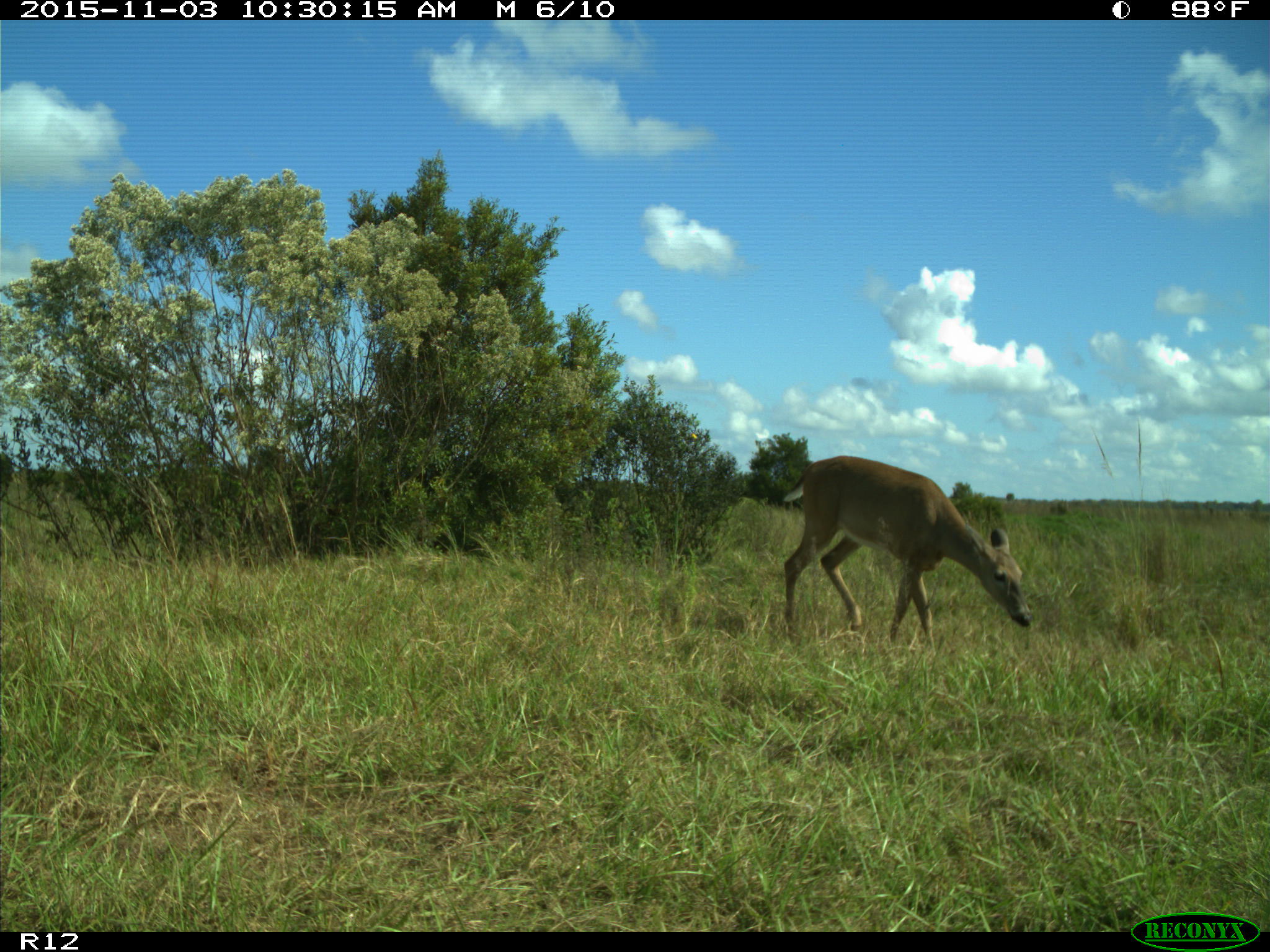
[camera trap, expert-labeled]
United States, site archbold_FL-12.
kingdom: Animalia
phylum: Chordata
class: Mammalia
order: Artiodactyla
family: Cervidae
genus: Odocoileus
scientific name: Odocoileus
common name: deer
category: unidentified deer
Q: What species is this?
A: Unidentified deer (deer) (Odocoileus).